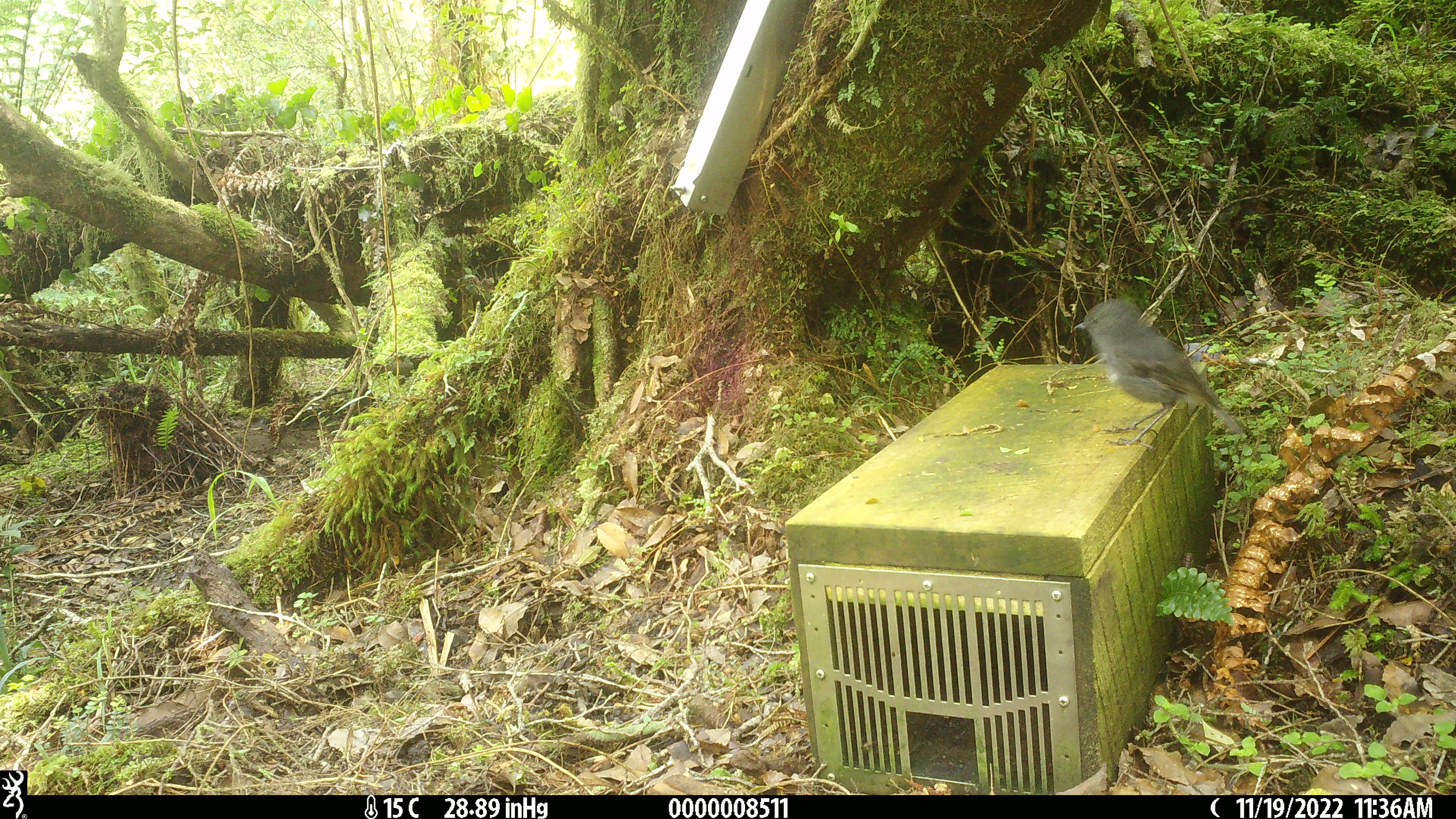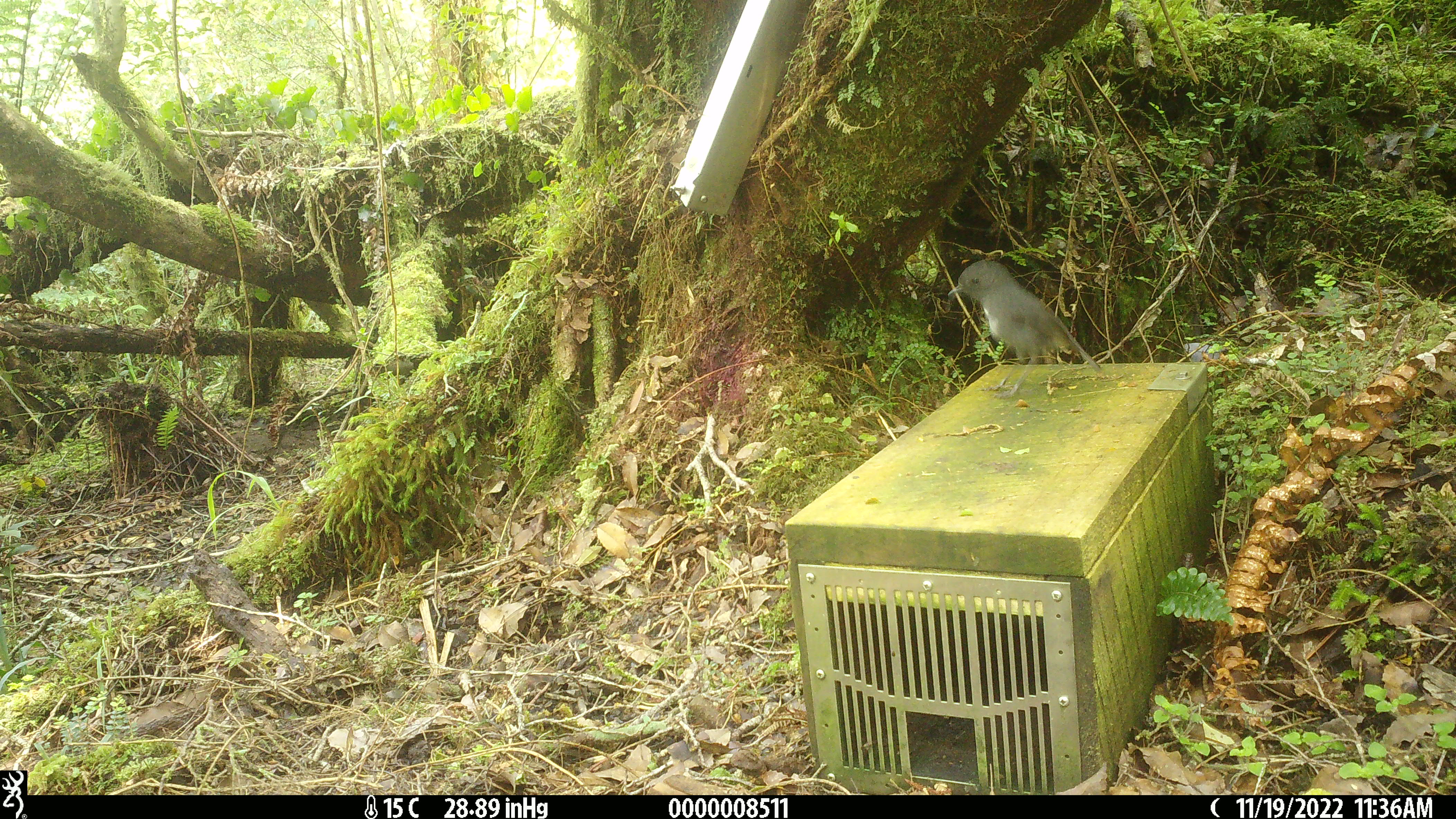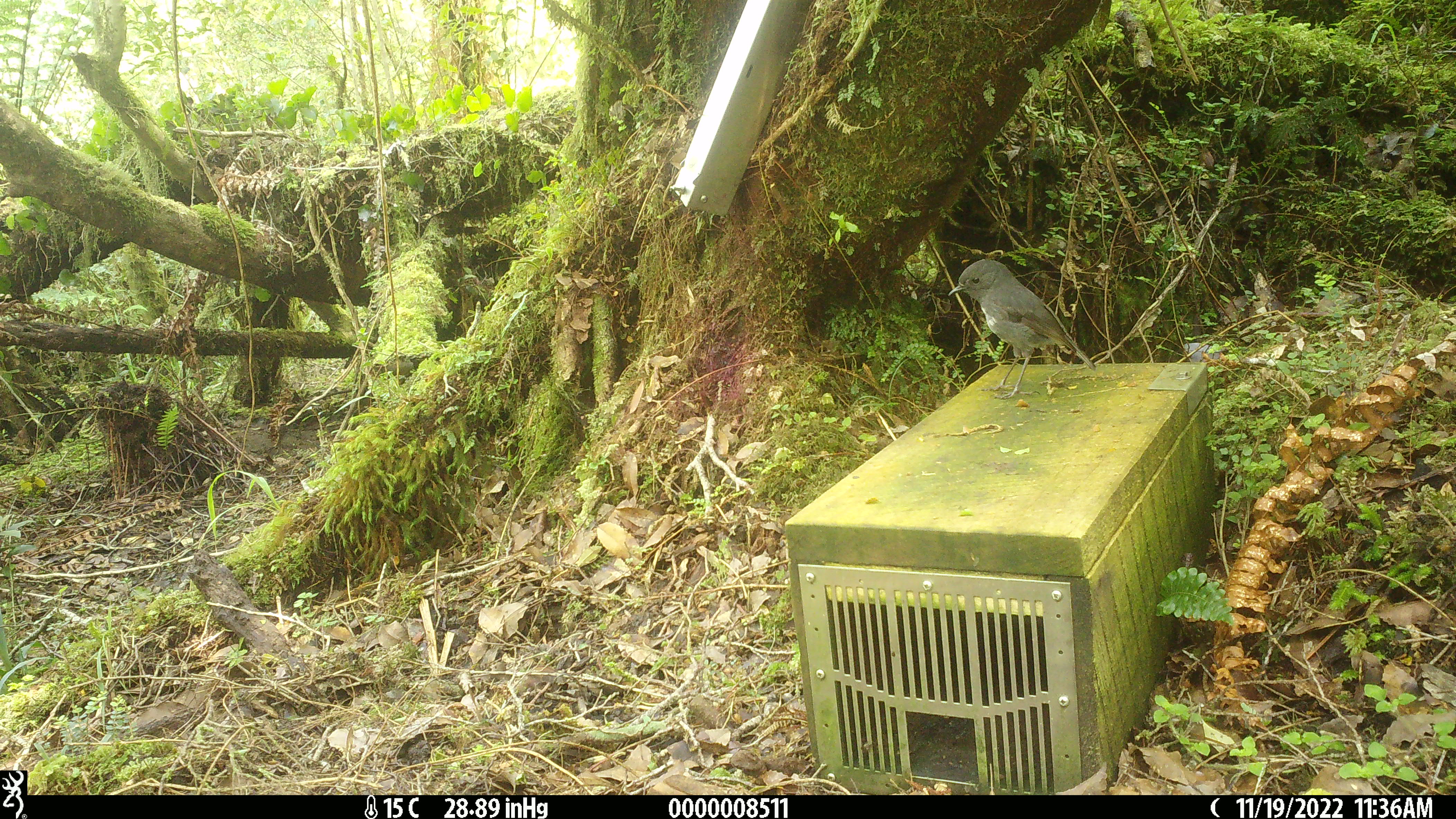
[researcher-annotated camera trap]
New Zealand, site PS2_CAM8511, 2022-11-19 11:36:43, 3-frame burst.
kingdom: Animalia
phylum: Chordata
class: Aves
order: Passeriformes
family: Petroicidae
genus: Petroica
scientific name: Petroica australis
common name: new zealand robin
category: robin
Robin (new zealand robin) (Petroica australis).